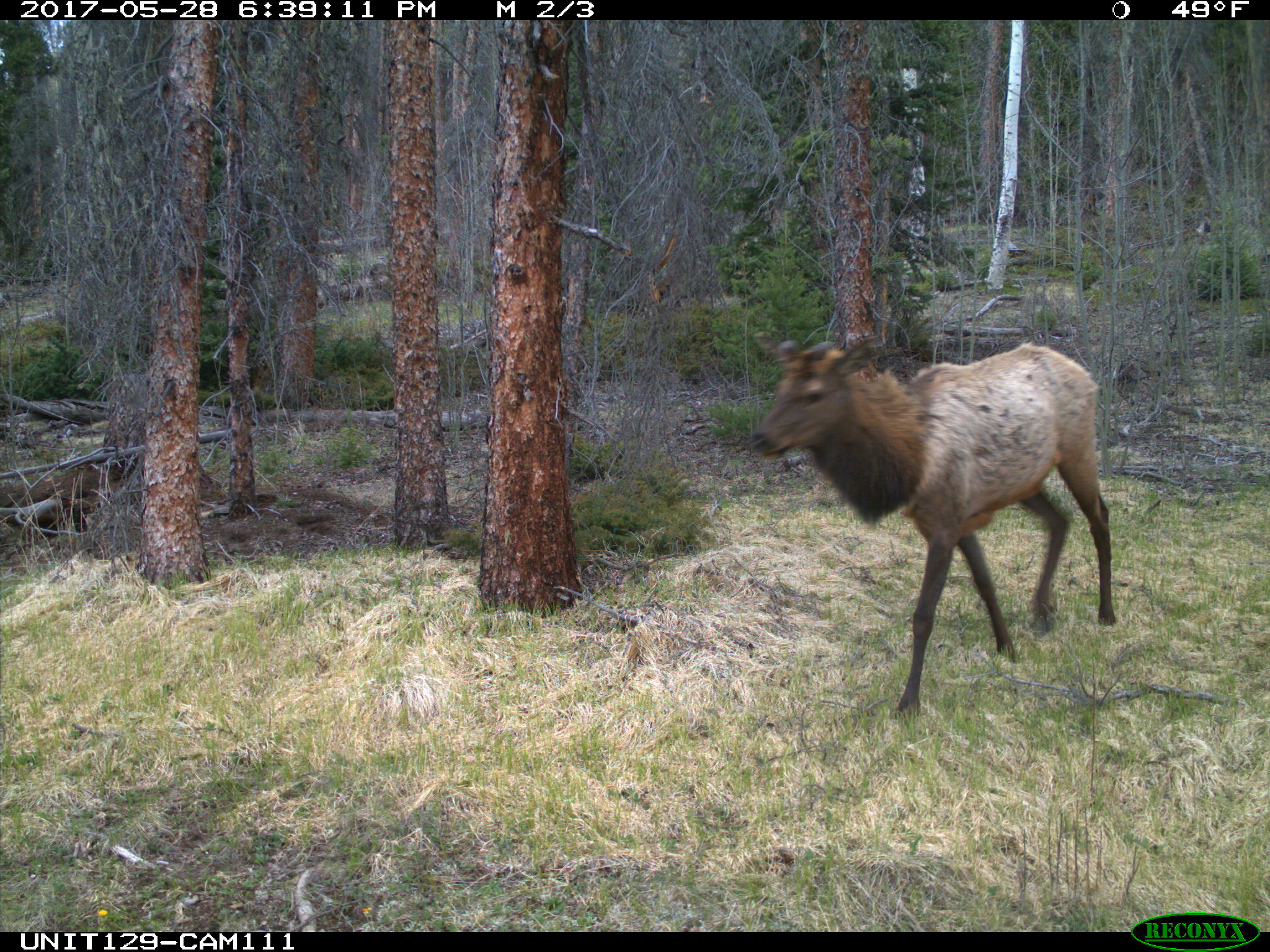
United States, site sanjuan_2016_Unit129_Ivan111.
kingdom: Animalia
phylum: Chordata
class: Mammalia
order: Artiodactyla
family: Cervidae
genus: Cervus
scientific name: Cervus elaphus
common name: red deer